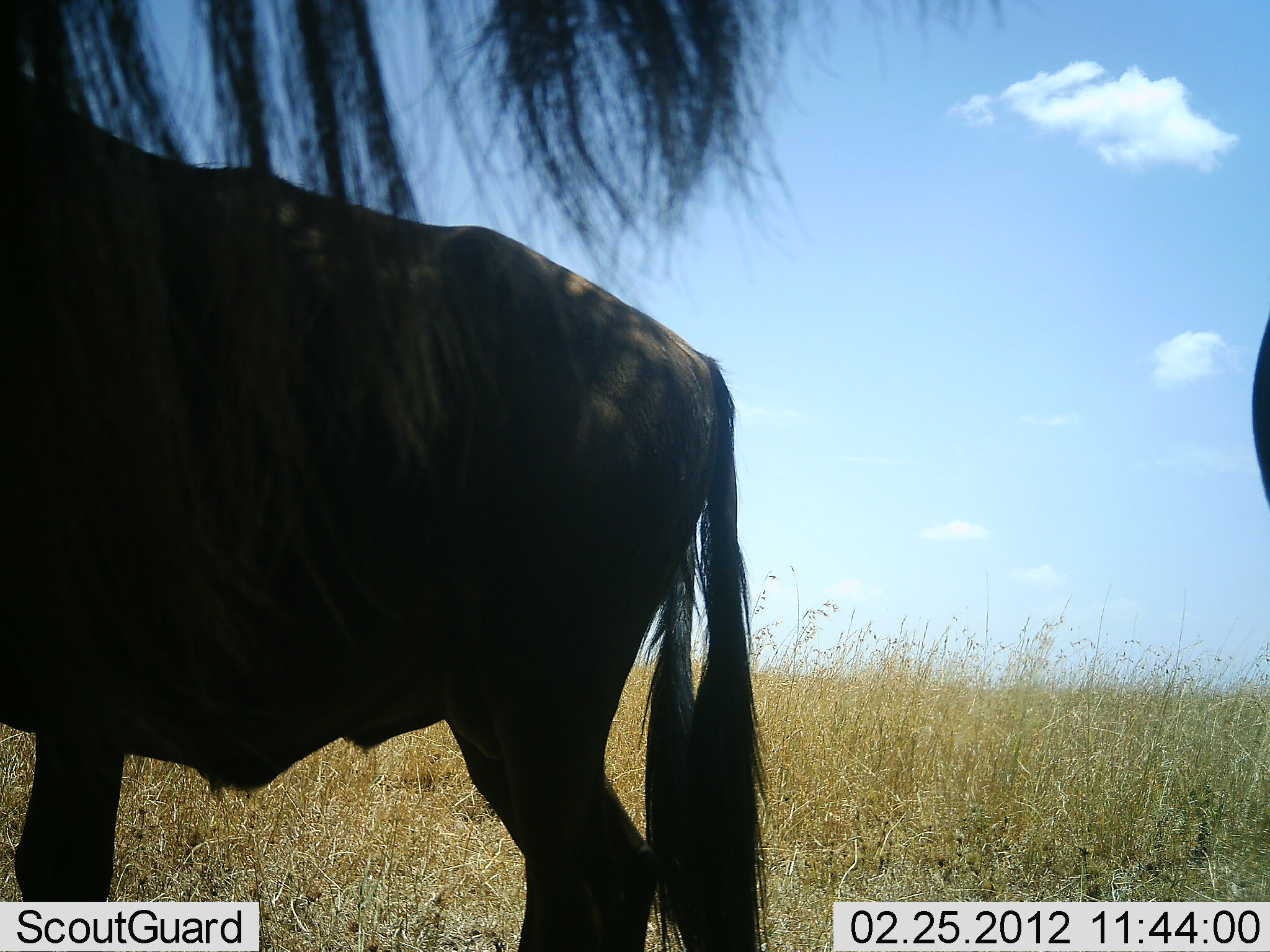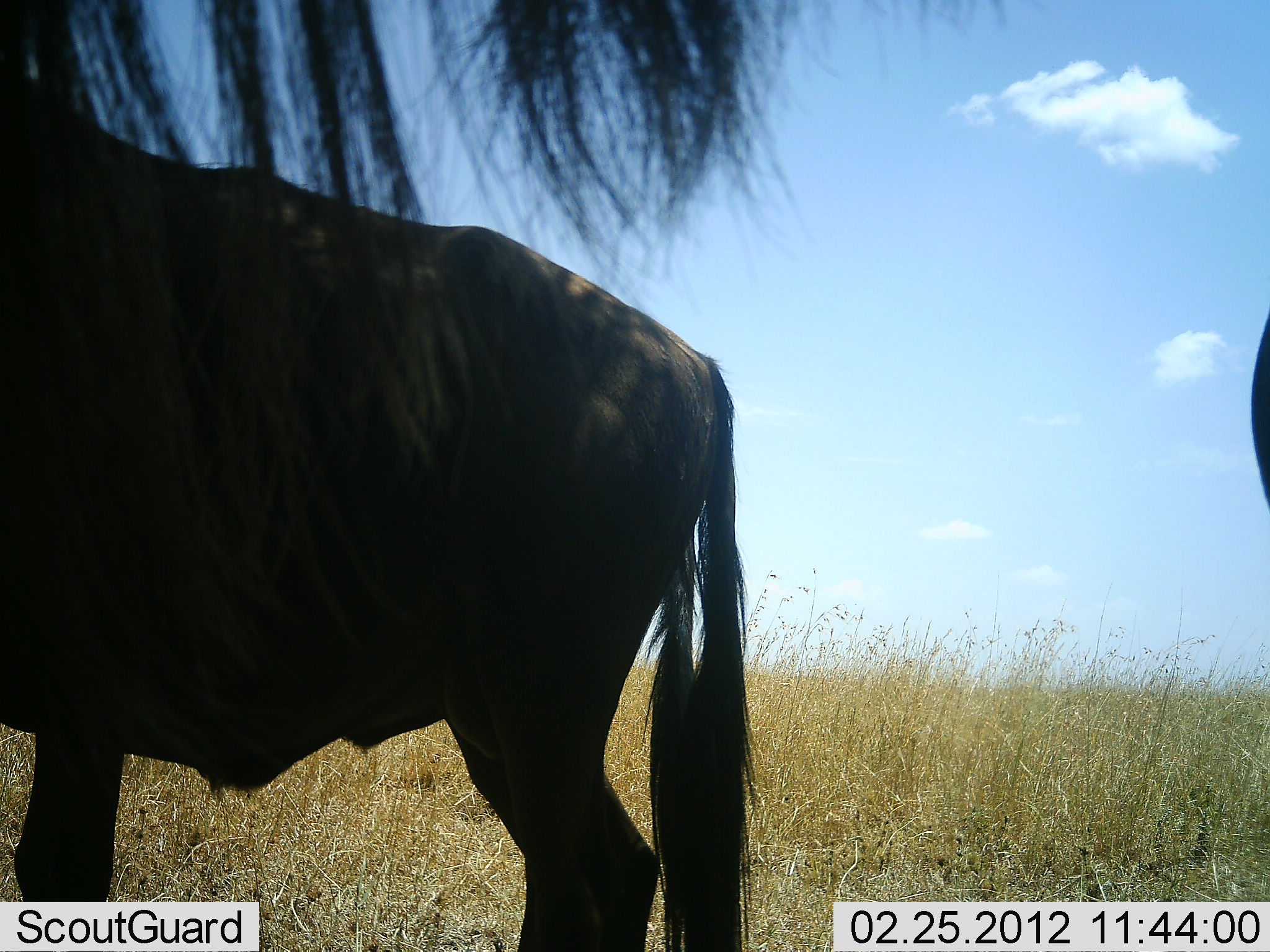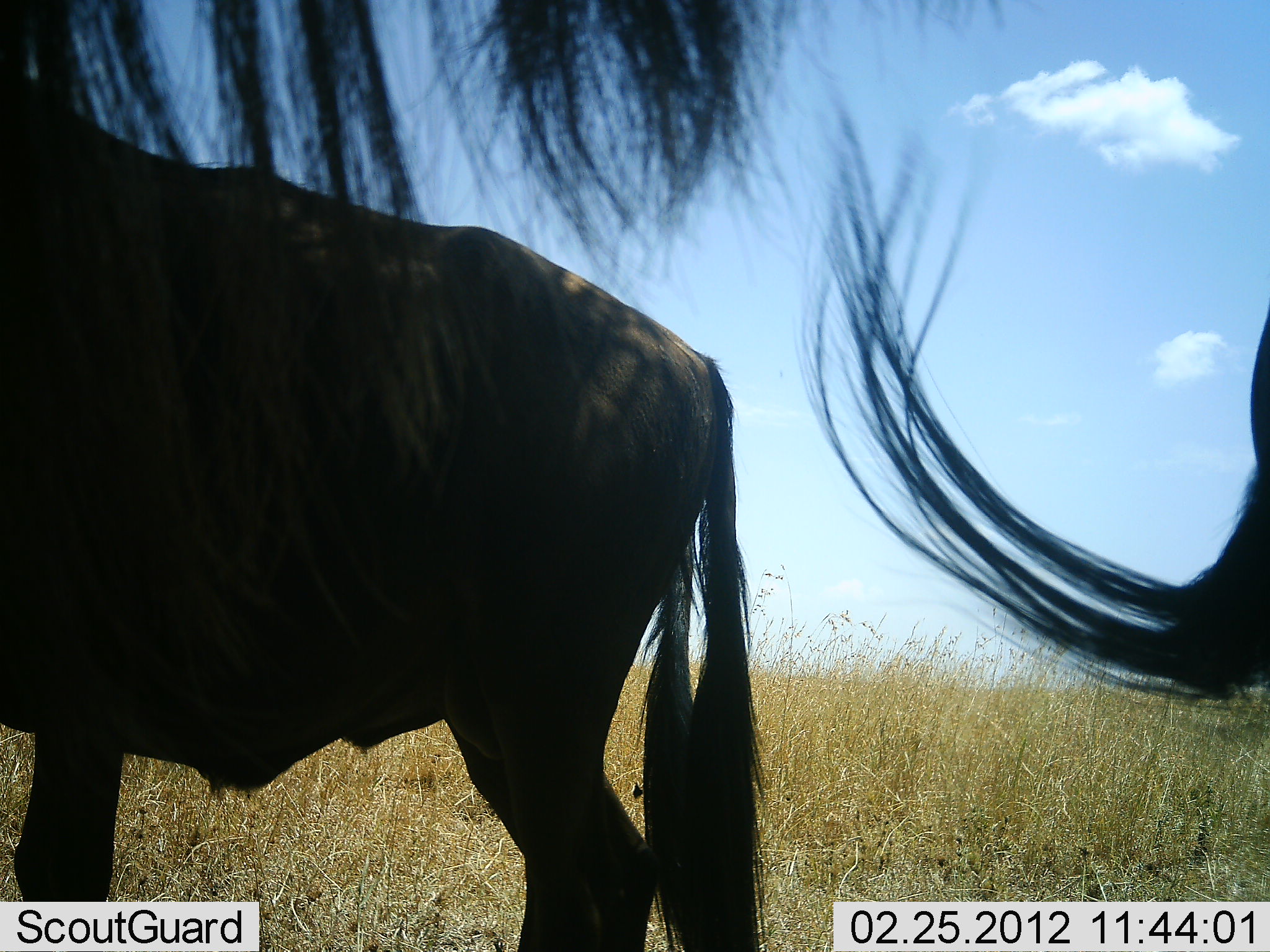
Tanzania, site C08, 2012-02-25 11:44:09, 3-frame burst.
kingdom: Animalia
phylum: Chordata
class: Mammalia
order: Artiodactyla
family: Bovidae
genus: Connochaetes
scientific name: Connochaetes taurinus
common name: blue wildebeest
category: wildebeest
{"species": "wildebeest (blue wildebeest) (Connochaetes taurinus)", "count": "3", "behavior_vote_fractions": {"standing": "100%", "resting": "0%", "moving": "0%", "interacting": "0%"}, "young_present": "0%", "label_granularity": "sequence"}